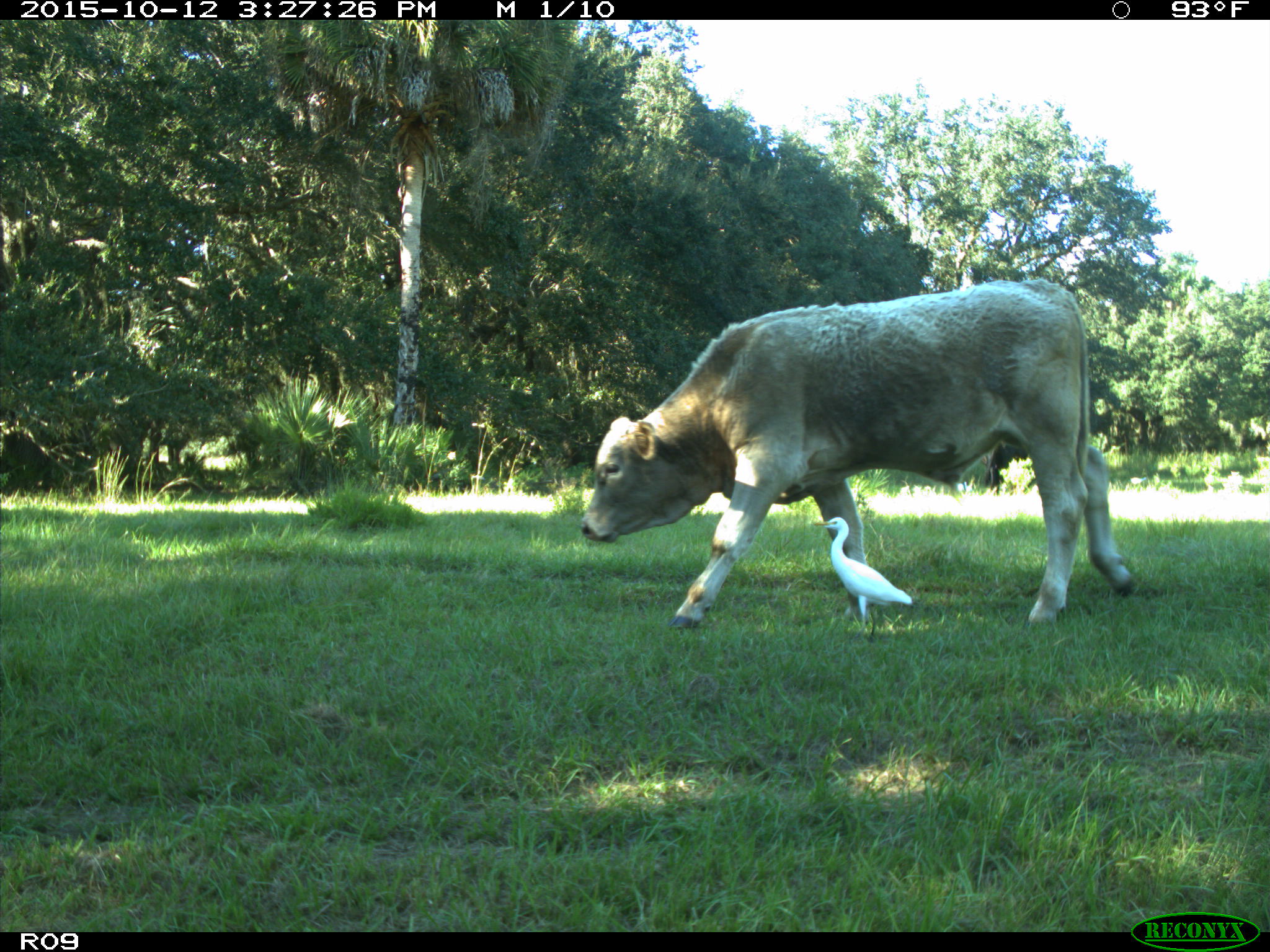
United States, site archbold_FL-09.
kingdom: Animalia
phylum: Chordata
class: Mammalia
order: Artiodactyla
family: Bovidae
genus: Bos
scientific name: Bos taurus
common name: domestic cow